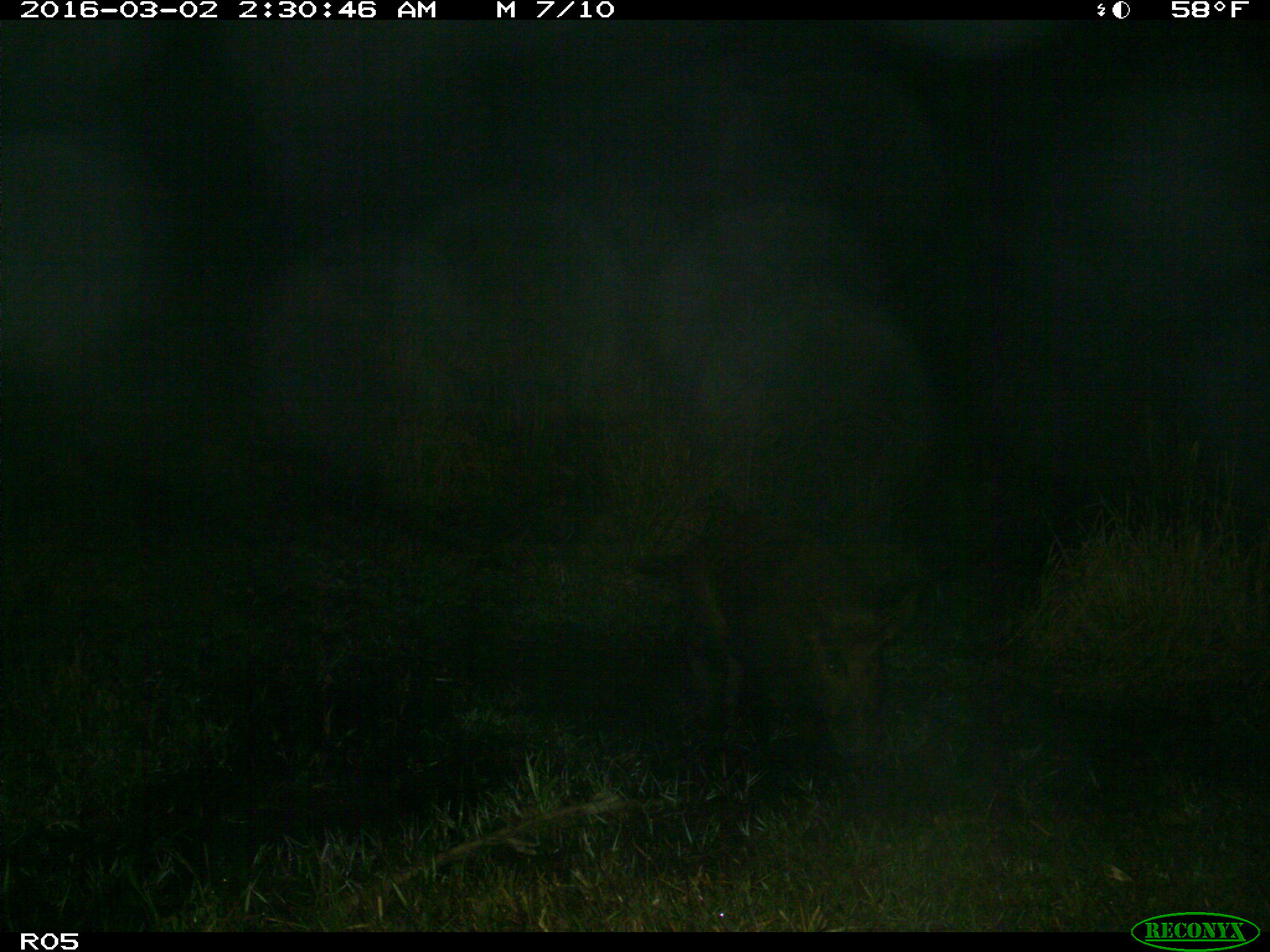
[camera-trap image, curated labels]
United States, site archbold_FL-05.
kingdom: Animalia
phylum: Chordata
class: Mammalia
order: Artiodactyla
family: Suidae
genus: Sus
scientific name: Sus scrofa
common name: wild boar